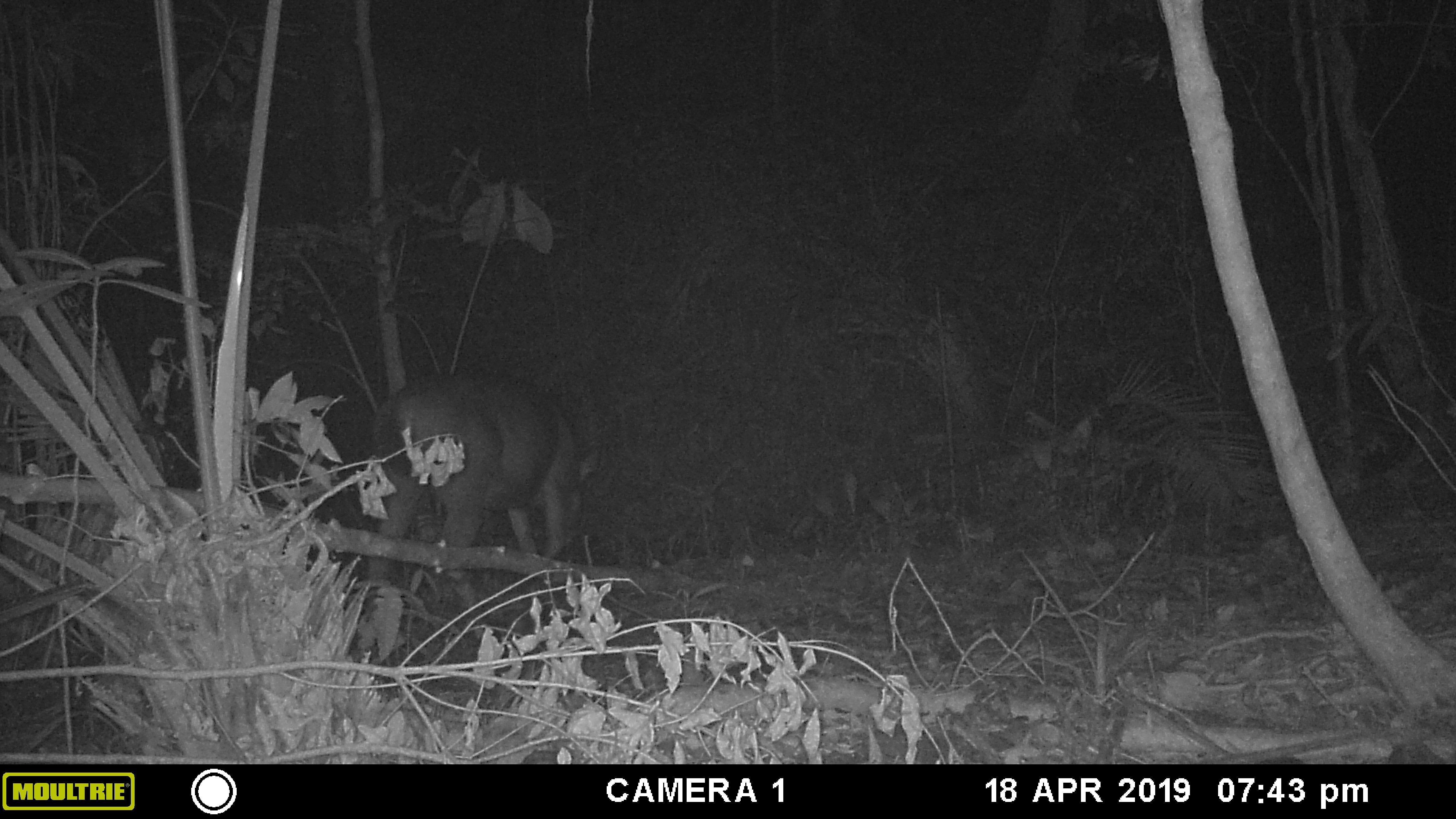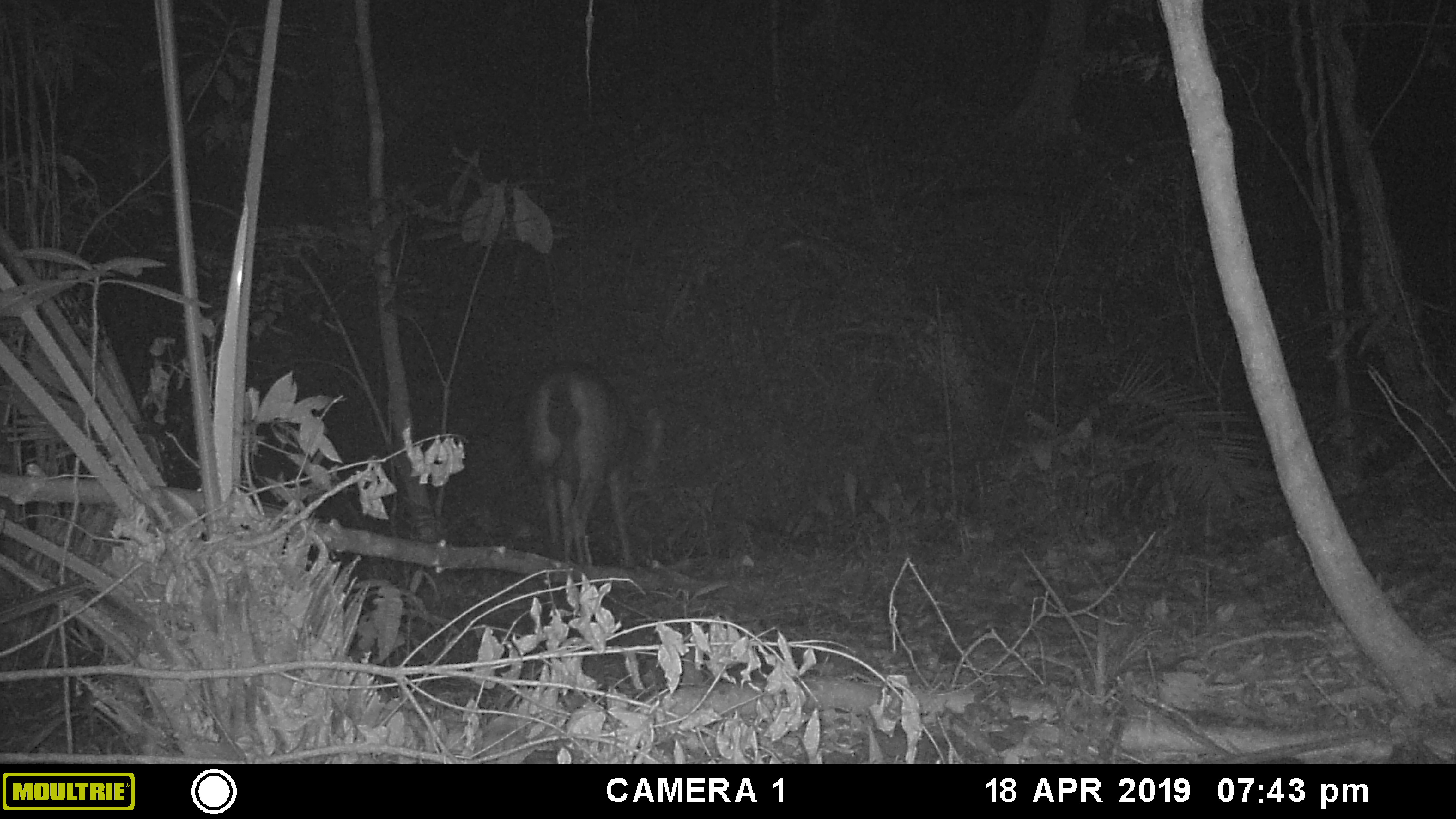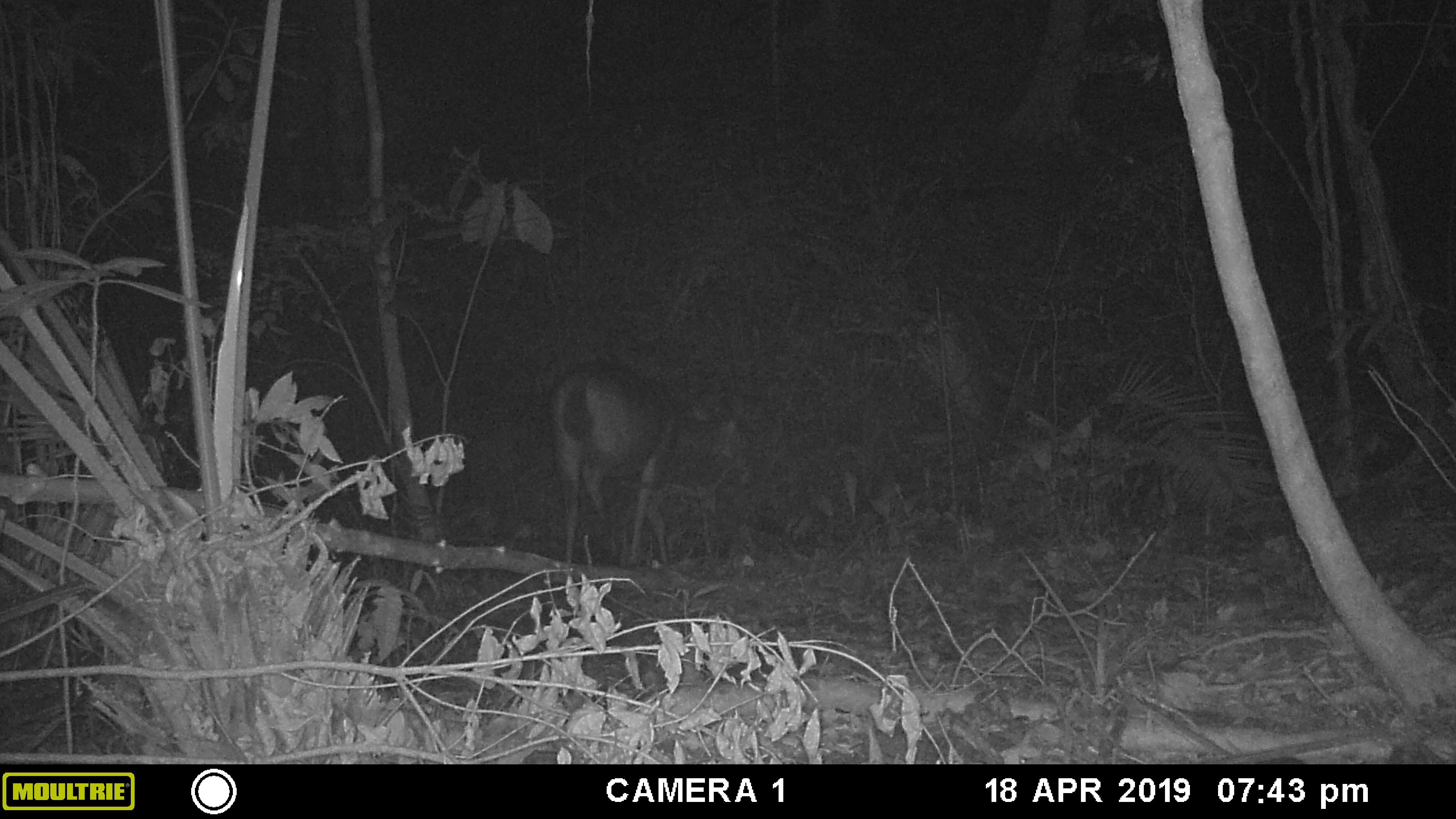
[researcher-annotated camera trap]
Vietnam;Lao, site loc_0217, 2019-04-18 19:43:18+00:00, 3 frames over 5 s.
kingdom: Animalia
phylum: Chordata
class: Mammalia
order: Artiodactyla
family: Cervidae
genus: Rusa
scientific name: Rusa unicolor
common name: sambar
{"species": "sambar (Rusa unicolor)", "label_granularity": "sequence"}